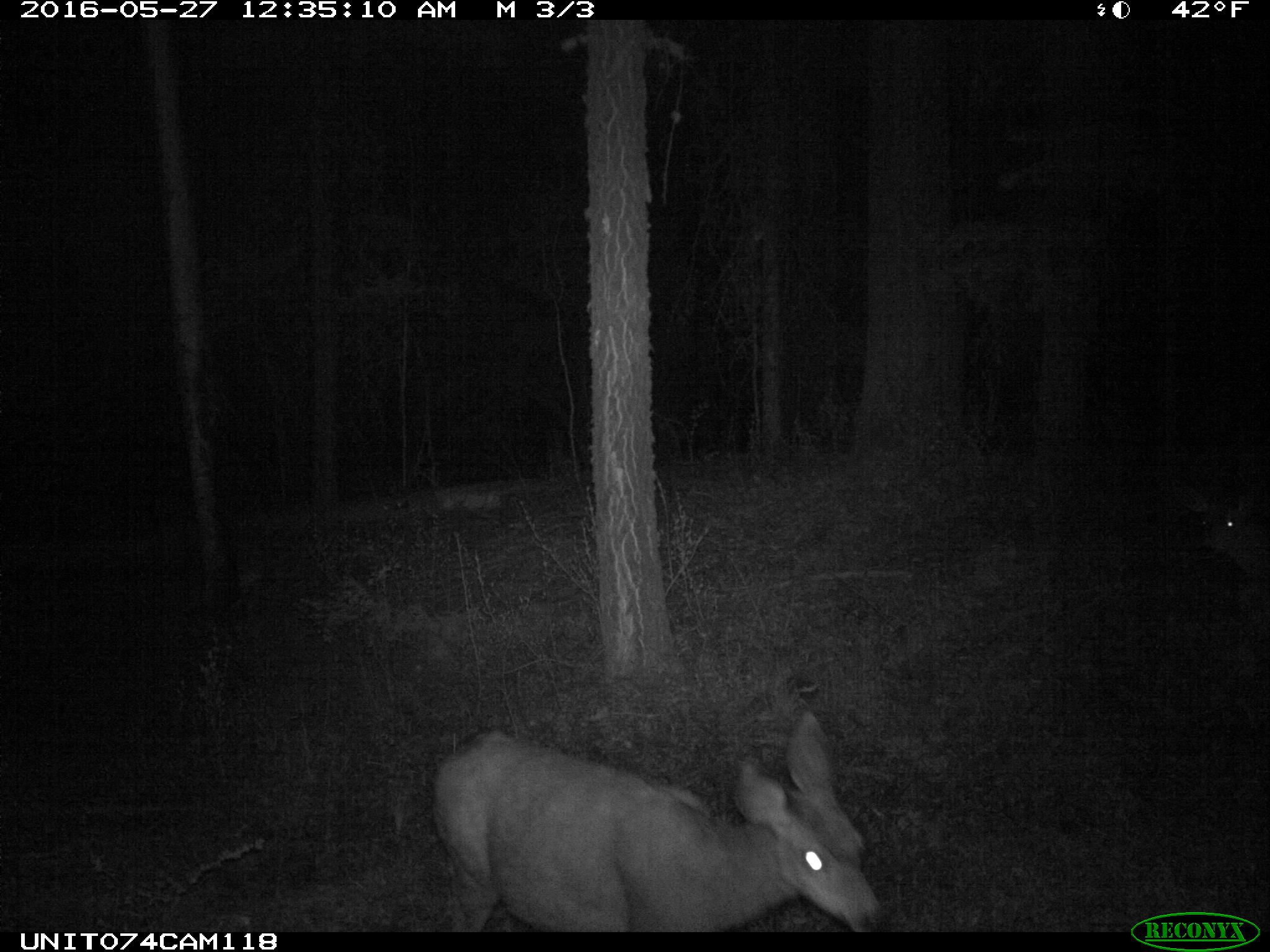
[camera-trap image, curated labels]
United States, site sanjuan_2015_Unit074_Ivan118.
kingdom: Animalia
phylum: Chordata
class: Mammalia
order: Artiodactyla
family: Cervidae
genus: Odocoileus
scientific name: Odocoileus hemionus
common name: mule deer